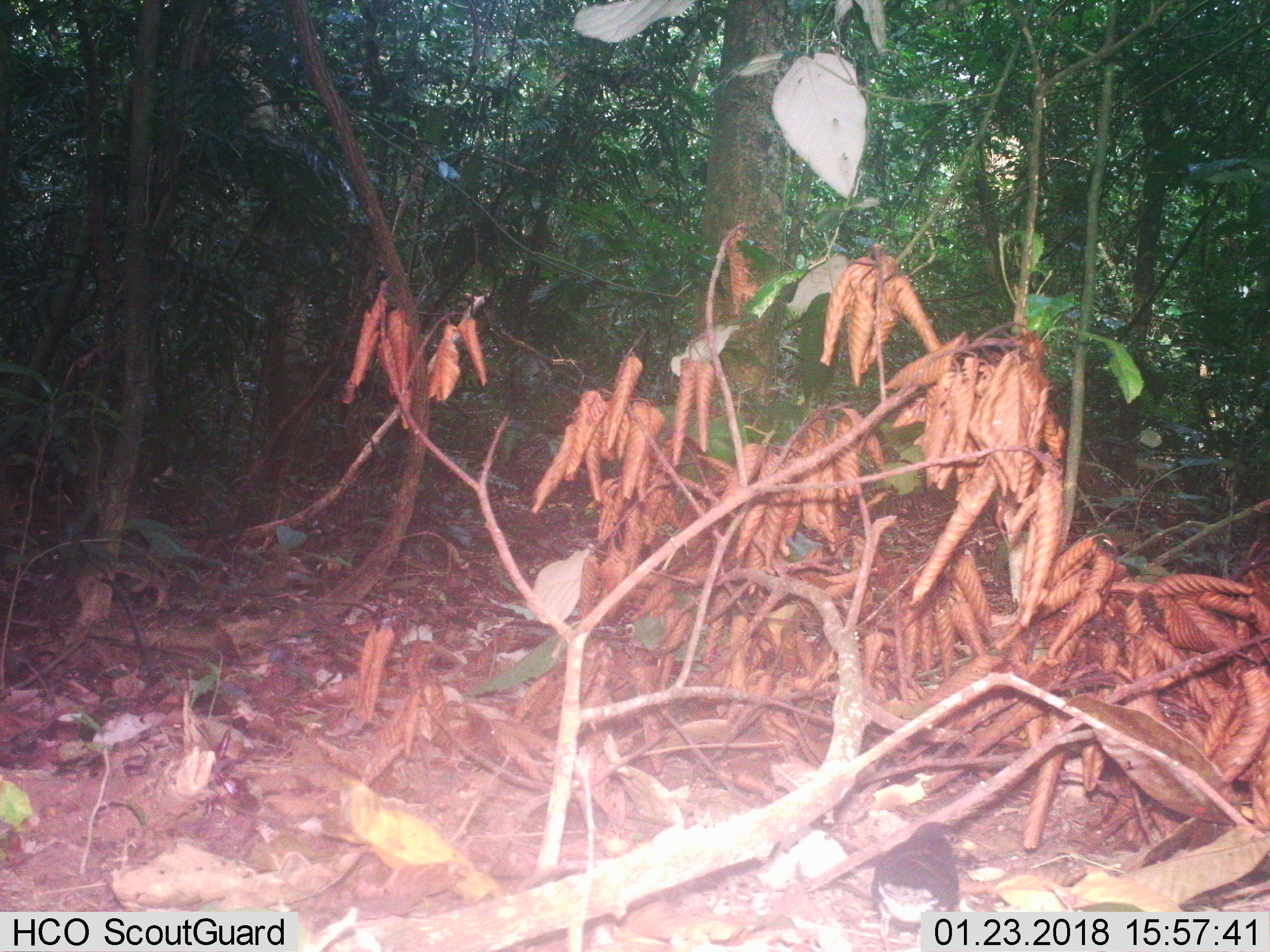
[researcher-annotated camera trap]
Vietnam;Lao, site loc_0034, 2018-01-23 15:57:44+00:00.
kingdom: Animalia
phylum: Chordata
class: Aves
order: Passeriformes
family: Turdidae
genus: Turdus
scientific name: Turdus cardis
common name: japanese thrush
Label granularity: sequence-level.